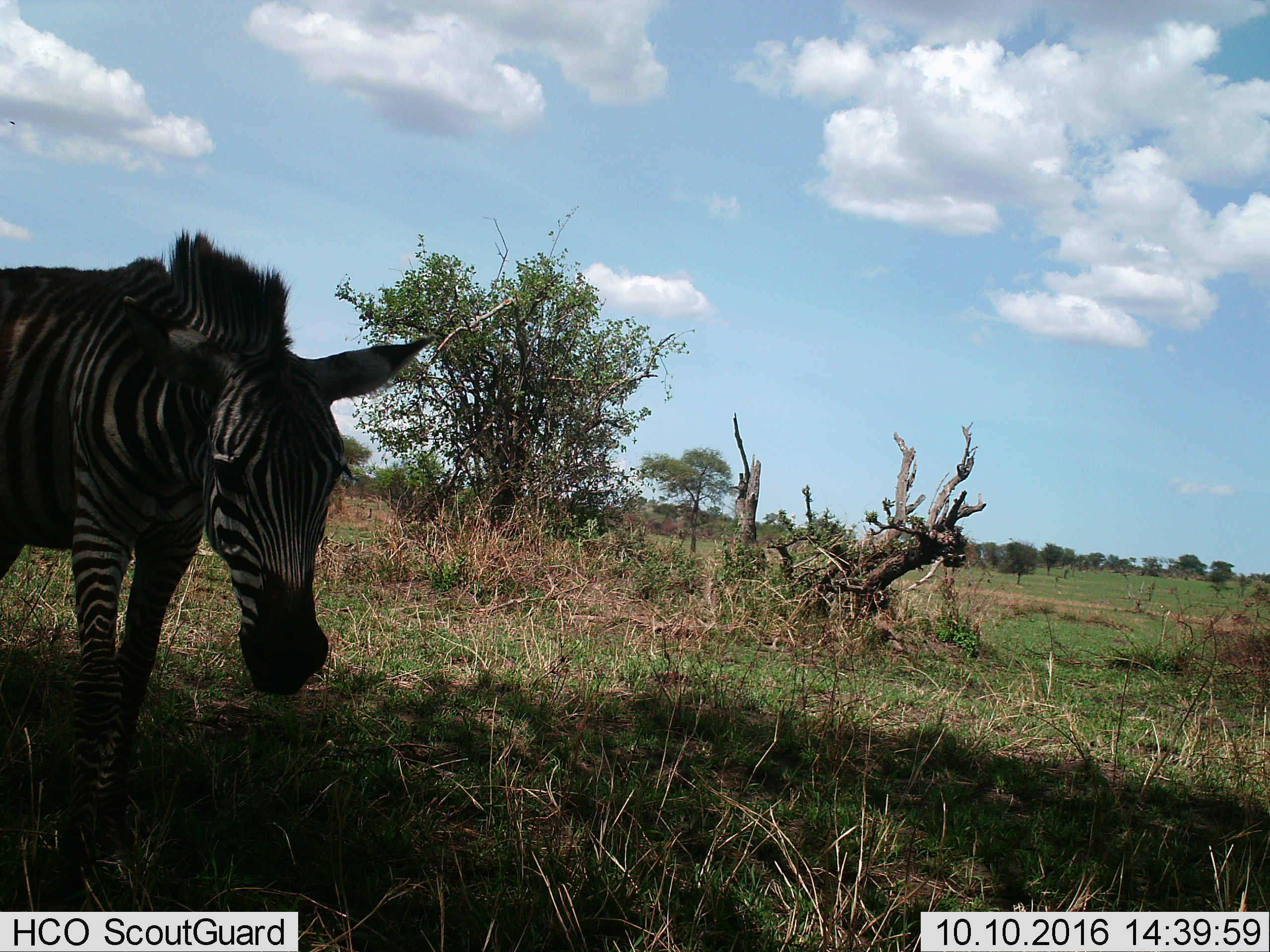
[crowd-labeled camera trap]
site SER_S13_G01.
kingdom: Animalia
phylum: Chordata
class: Mammalia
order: Perissodactyla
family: Equidae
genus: Equus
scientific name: Equus quagga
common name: plains zebra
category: zebraplains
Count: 1.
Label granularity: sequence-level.